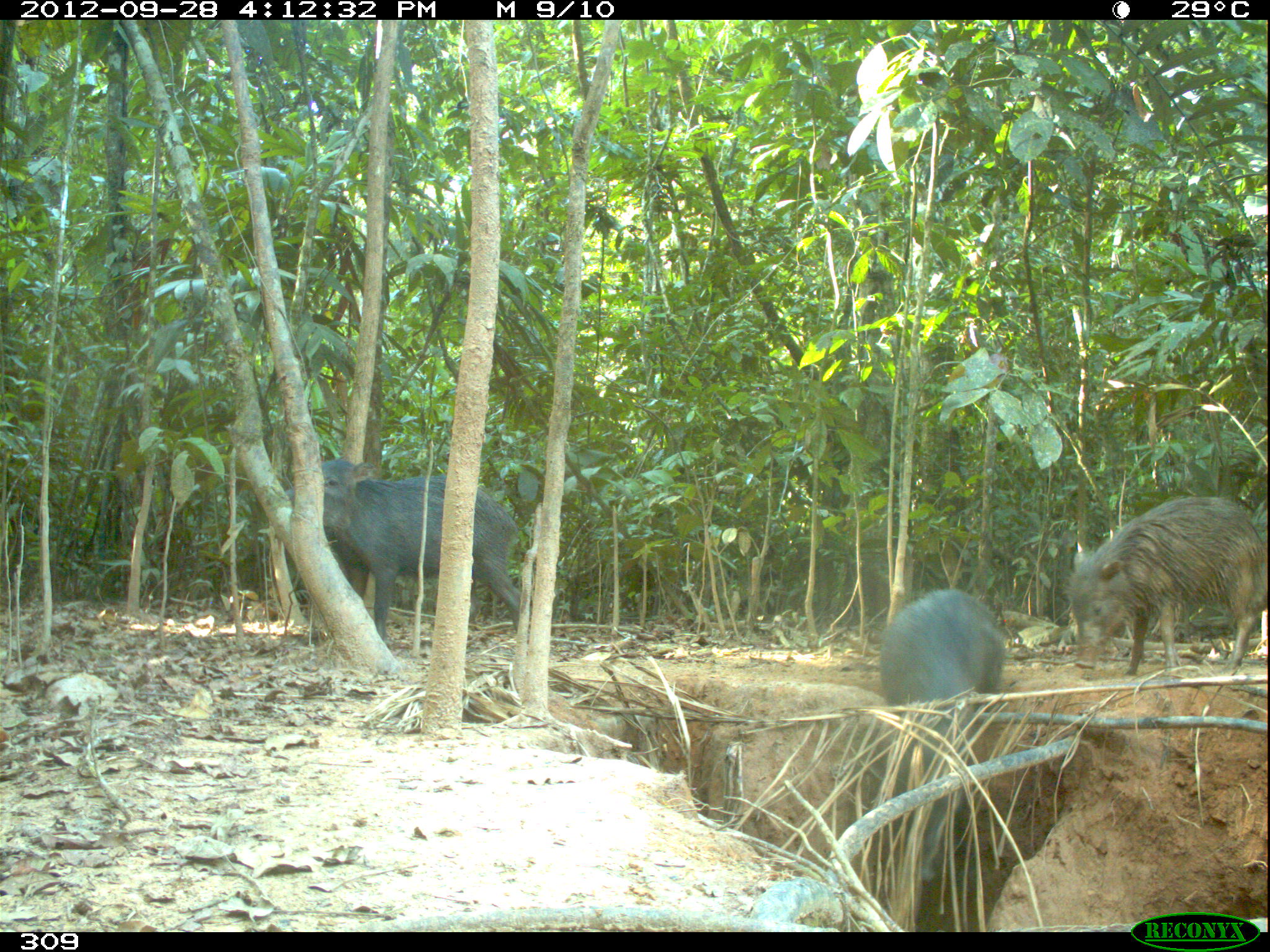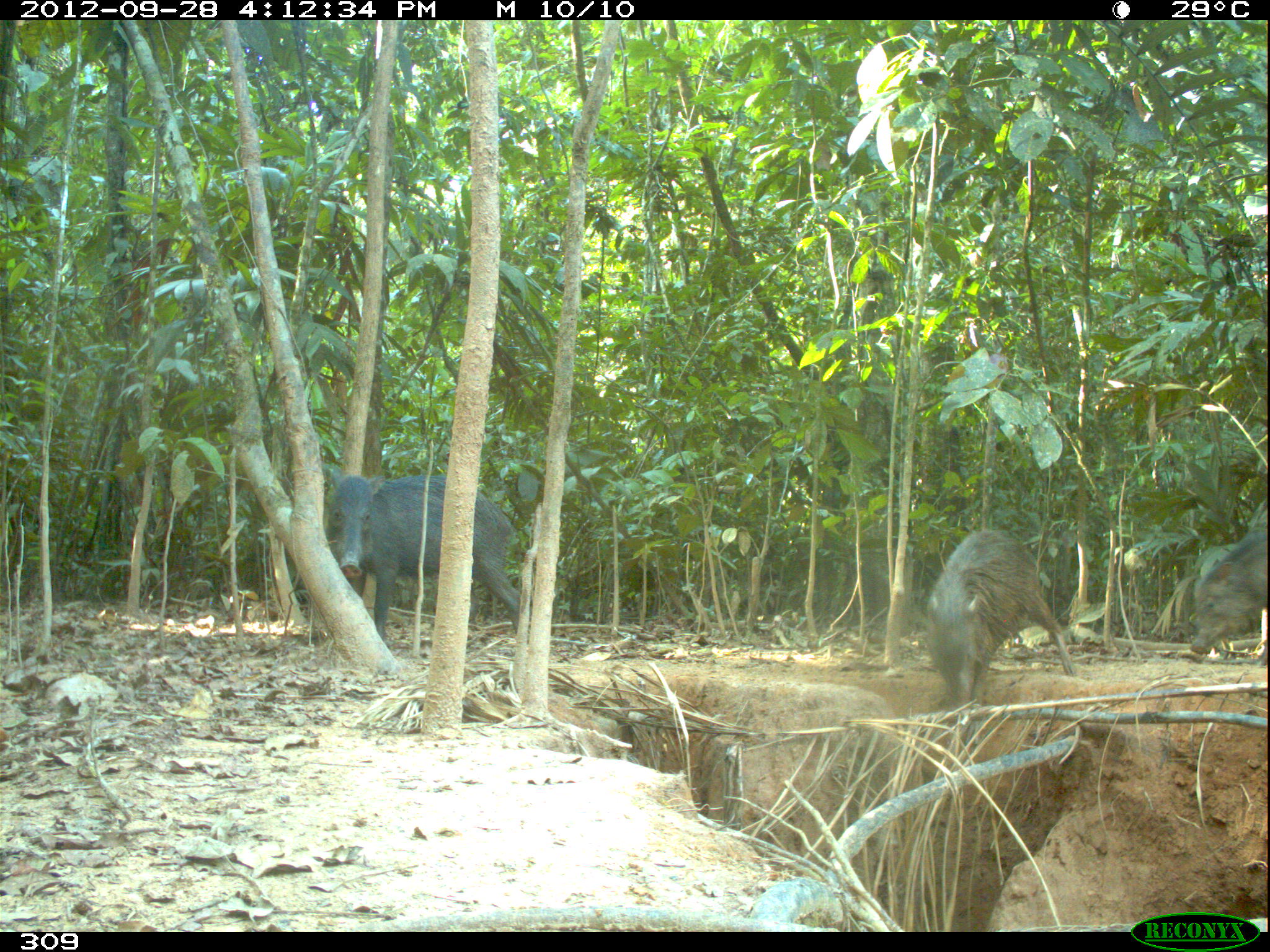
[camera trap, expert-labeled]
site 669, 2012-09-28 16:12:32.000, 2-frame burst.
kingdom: Animalia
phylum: Chordata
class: Mammalia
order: Artiodactyla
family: Tayassuidae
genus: Tayassu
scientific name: Tayassu pecari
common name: white-lipped peccary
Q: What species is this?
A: Tayassu pecari (white-lipped peccary).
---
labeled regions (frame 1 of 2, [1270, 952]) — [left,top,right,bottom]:
tayassu pecari: [287,456,519,640]; [879,588,1004,881]; [1063,496,1264,675]; [1244,578,1267,617]